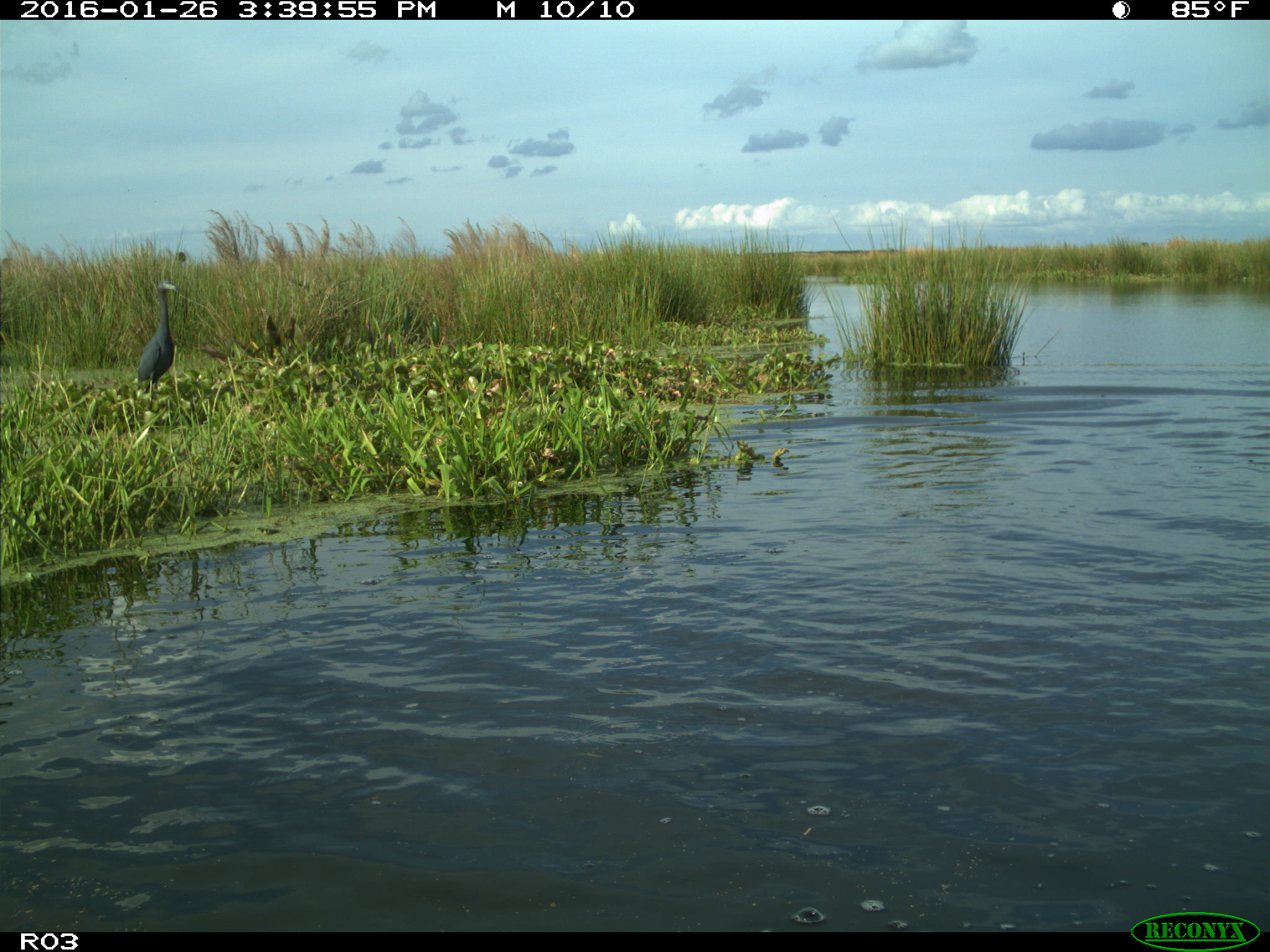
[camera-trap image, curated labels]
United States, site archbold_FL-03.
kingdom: Animalia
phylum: Chordata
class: Aves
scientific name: Aves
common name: birds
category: unidentified bird